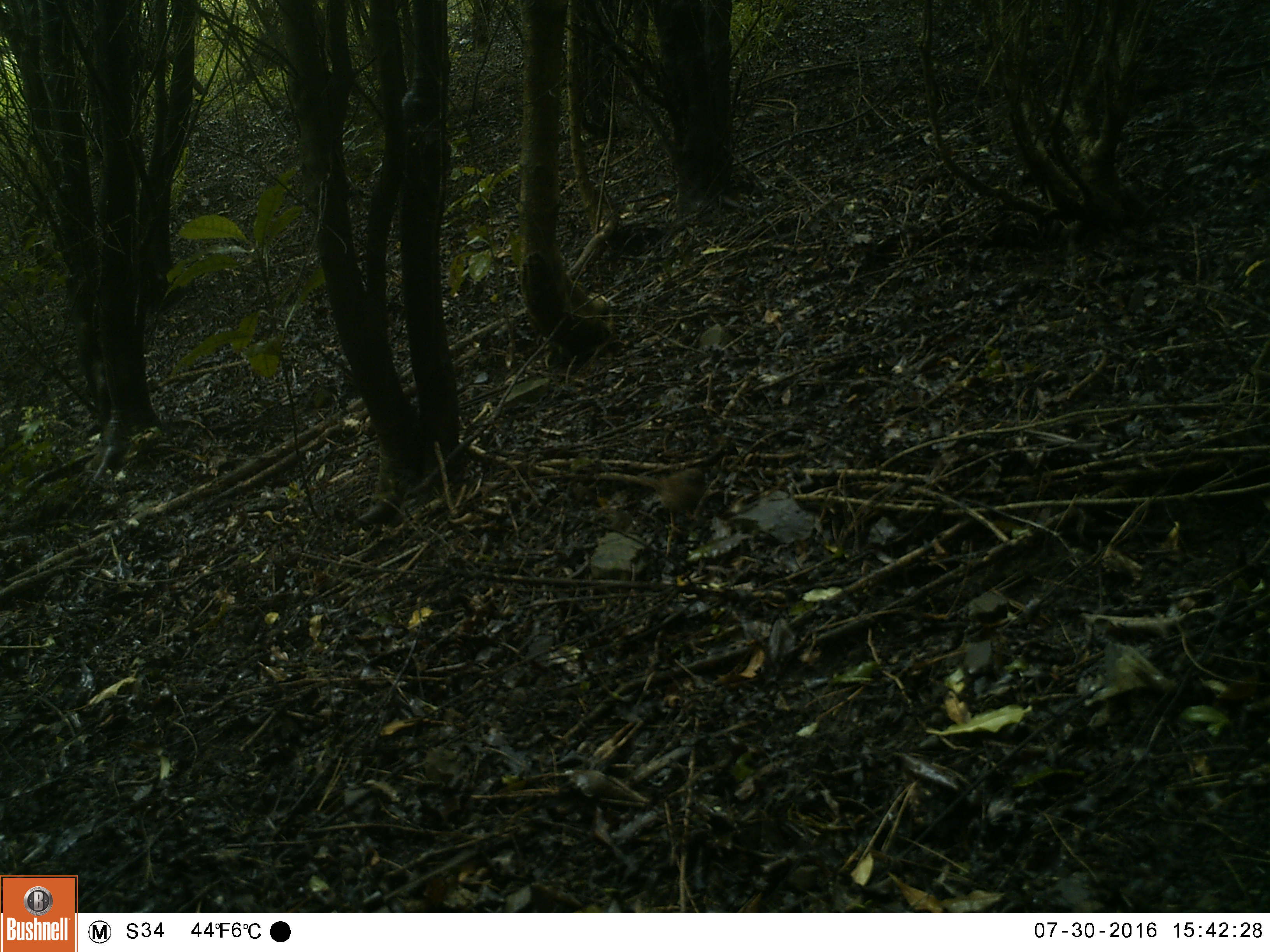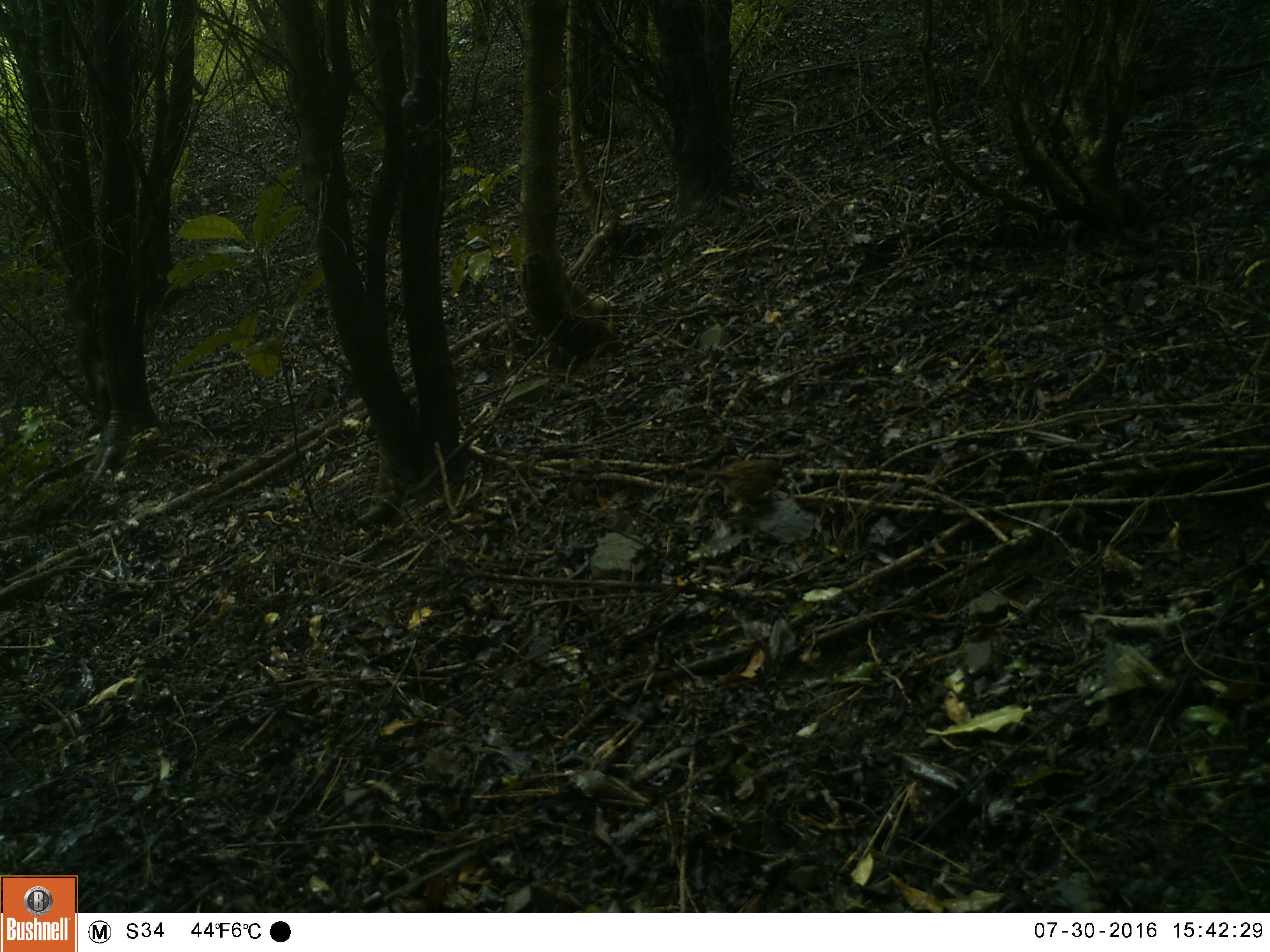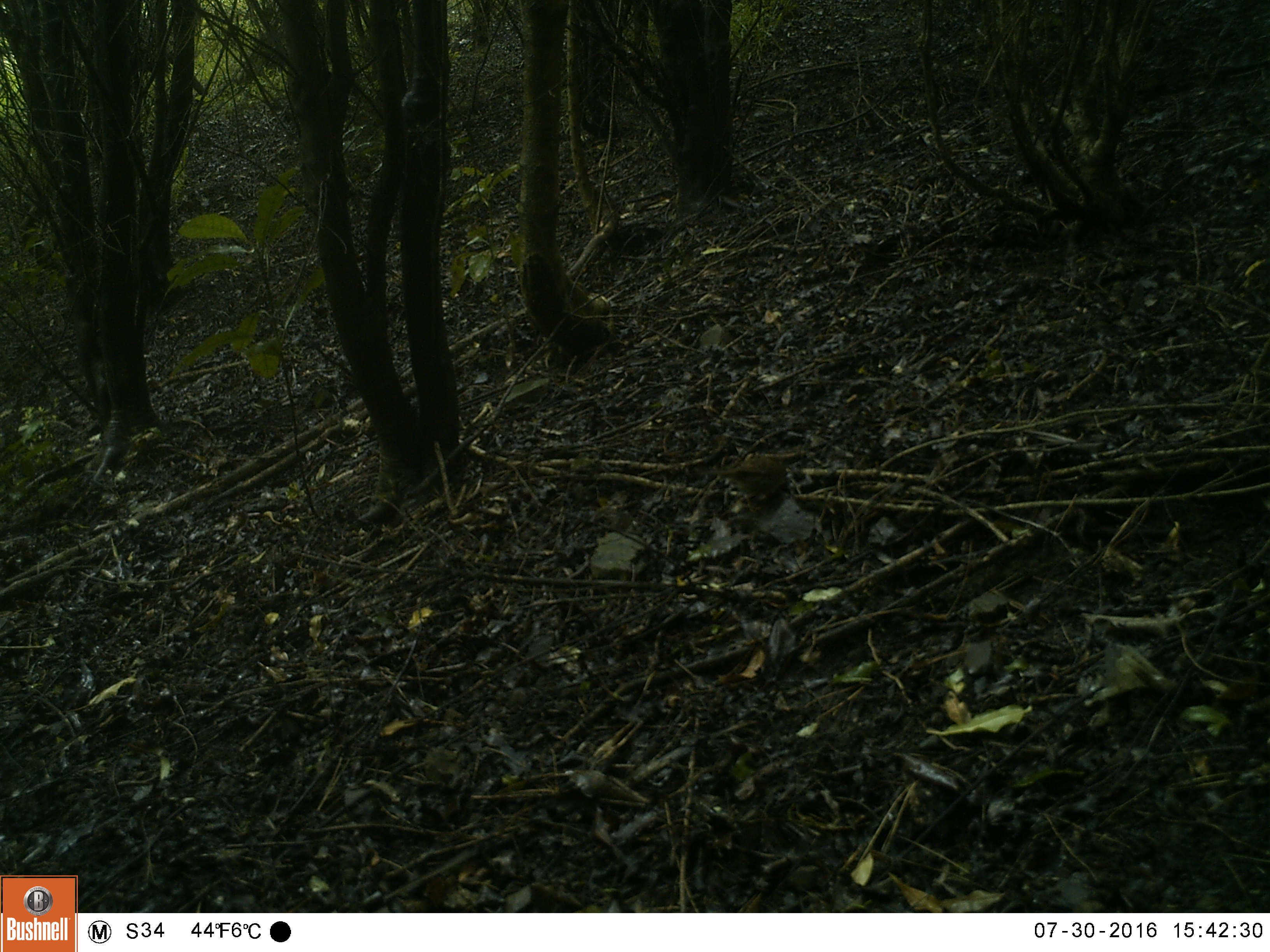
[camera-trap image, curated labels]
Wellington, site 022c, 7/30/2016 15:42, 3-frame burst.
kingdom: Animalia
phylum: Chordata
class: Aves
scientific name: Aves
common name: bird